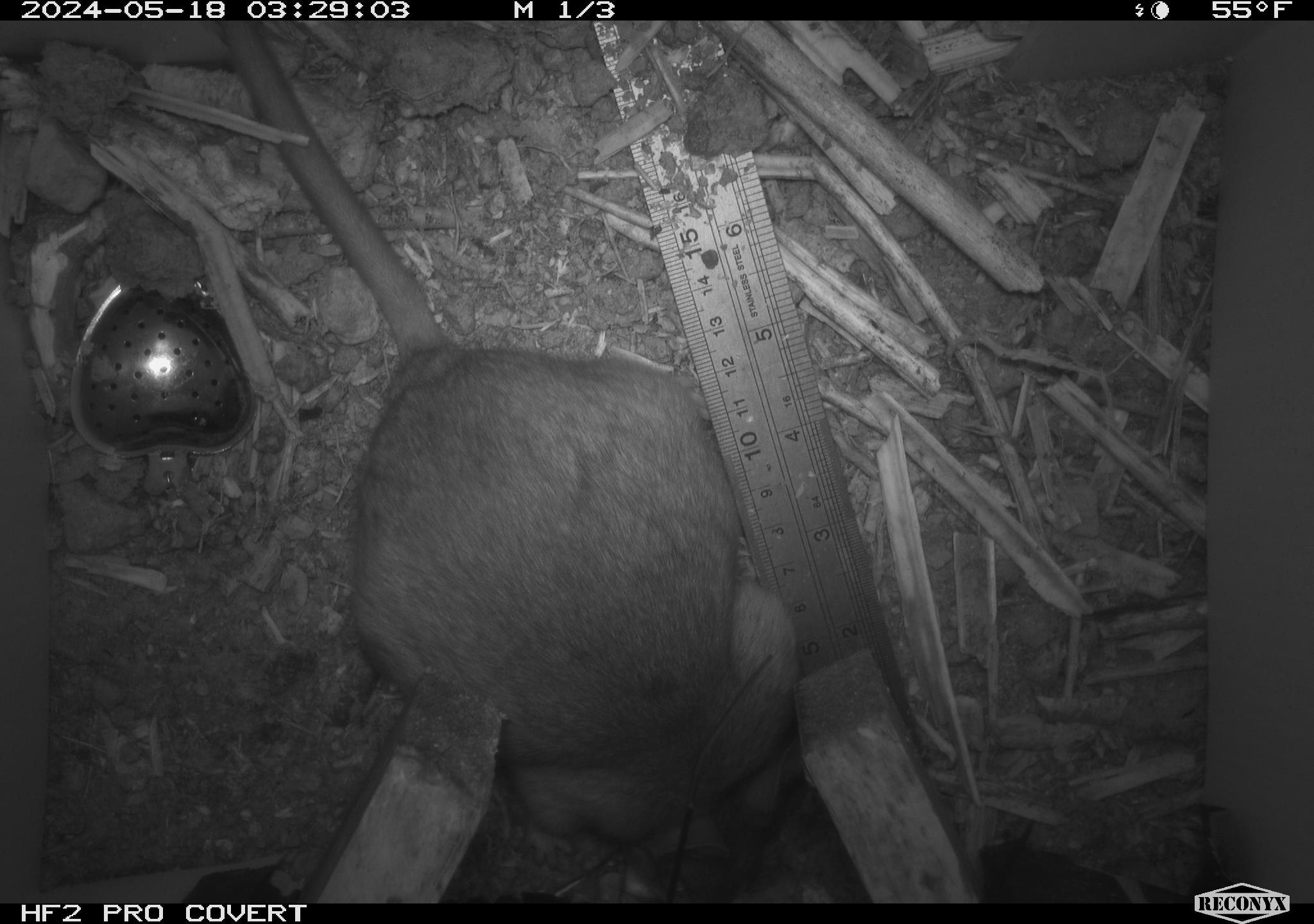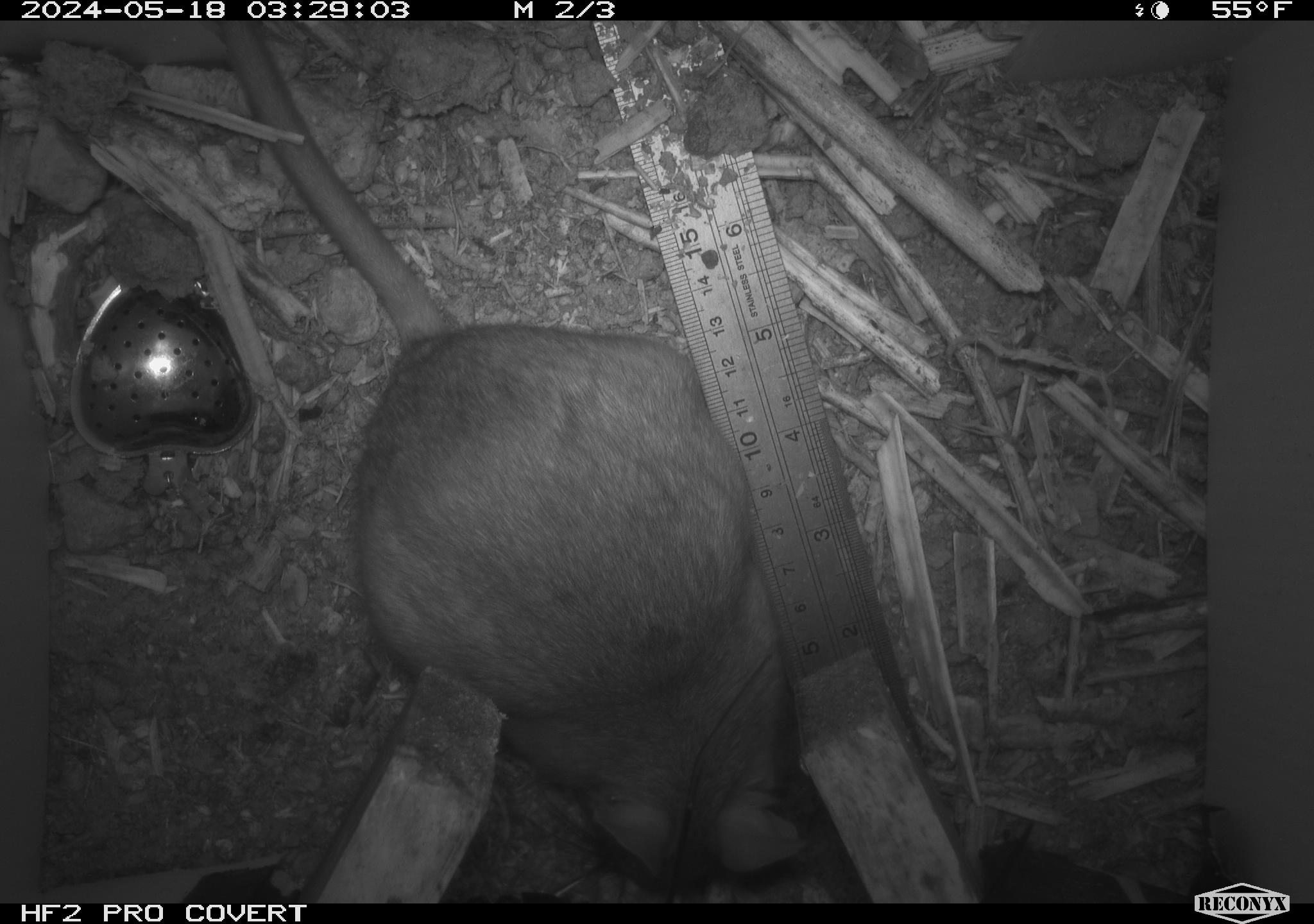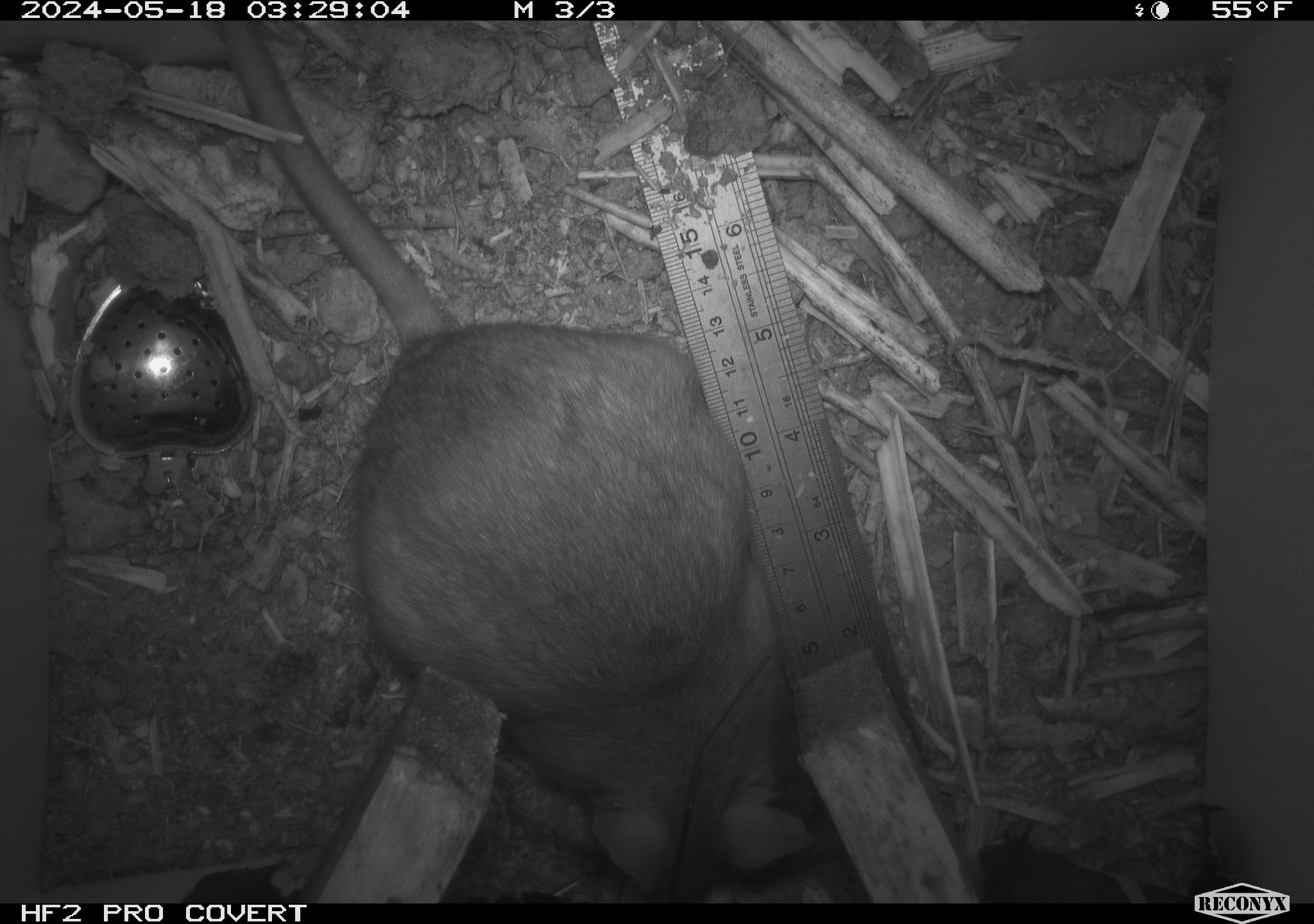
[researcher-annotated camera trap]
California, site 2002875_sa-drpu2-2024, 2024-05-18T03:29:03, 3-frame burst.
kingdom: Animalia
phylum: Chordata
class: Mammalia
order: Rodentia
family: Cricetidae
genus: Neotoma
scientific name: Neotoma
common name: pack rat or woodrat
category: neotoma species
Neotoma species (pack rat or woodrat) (Neotoma).